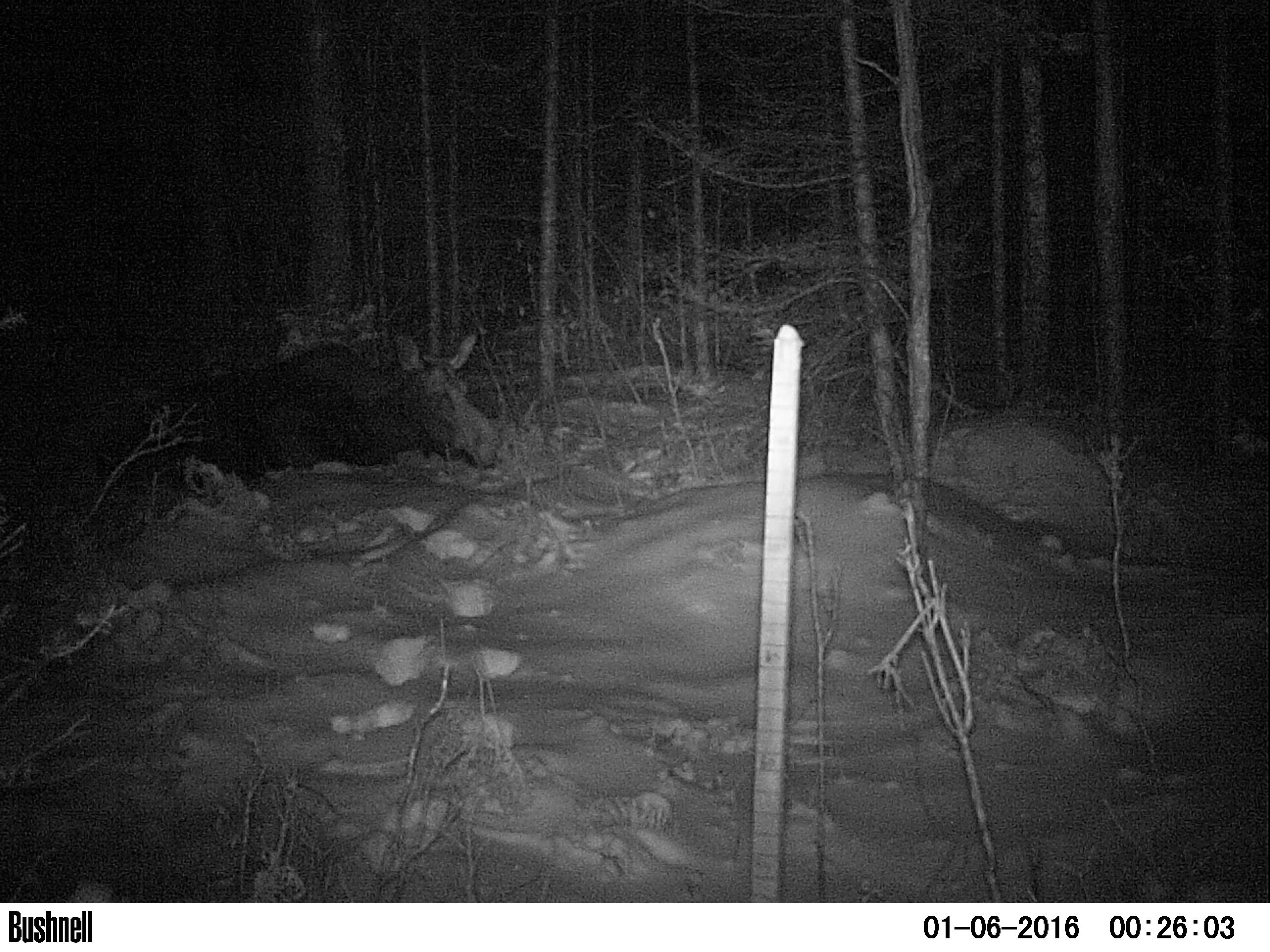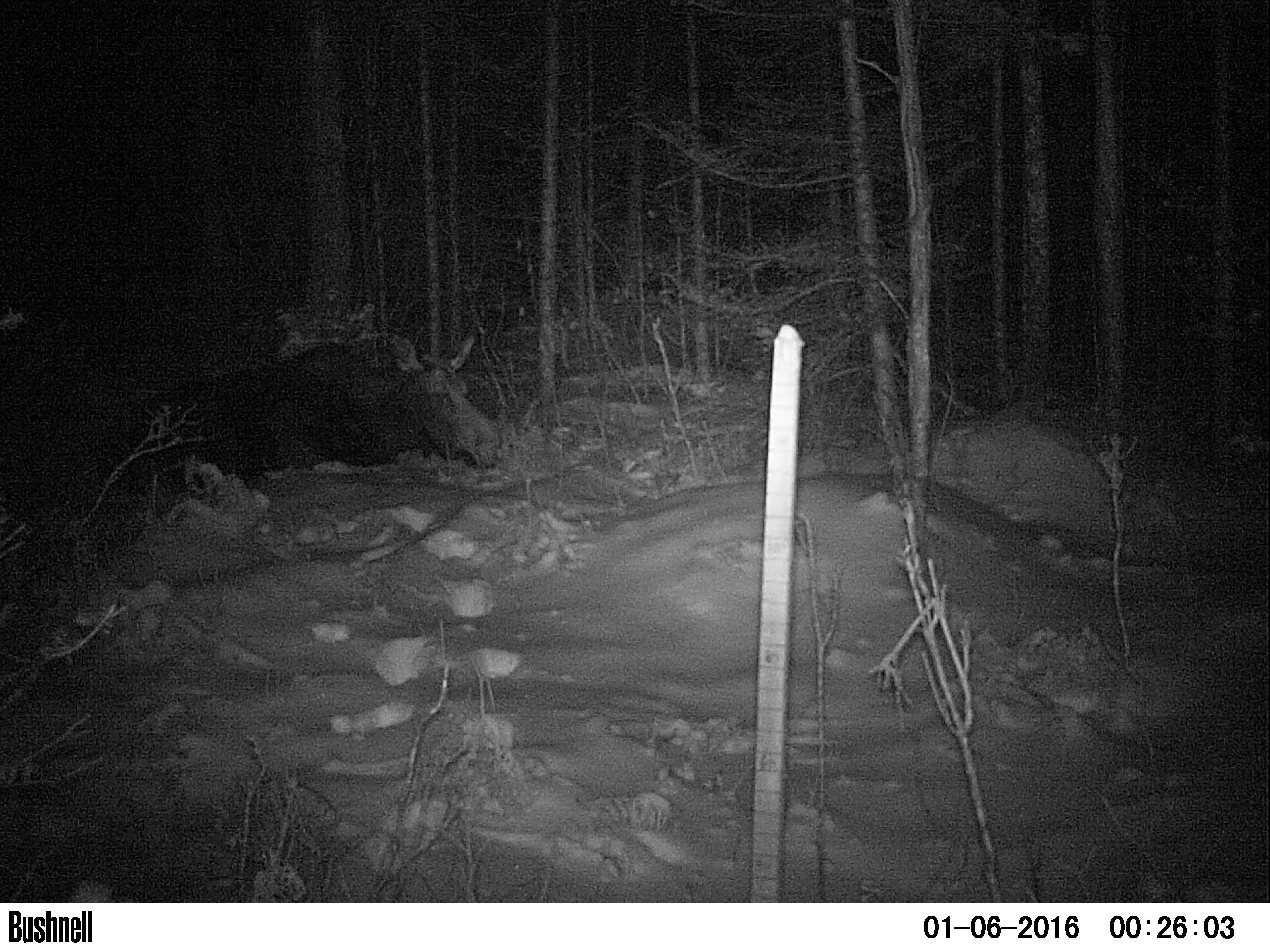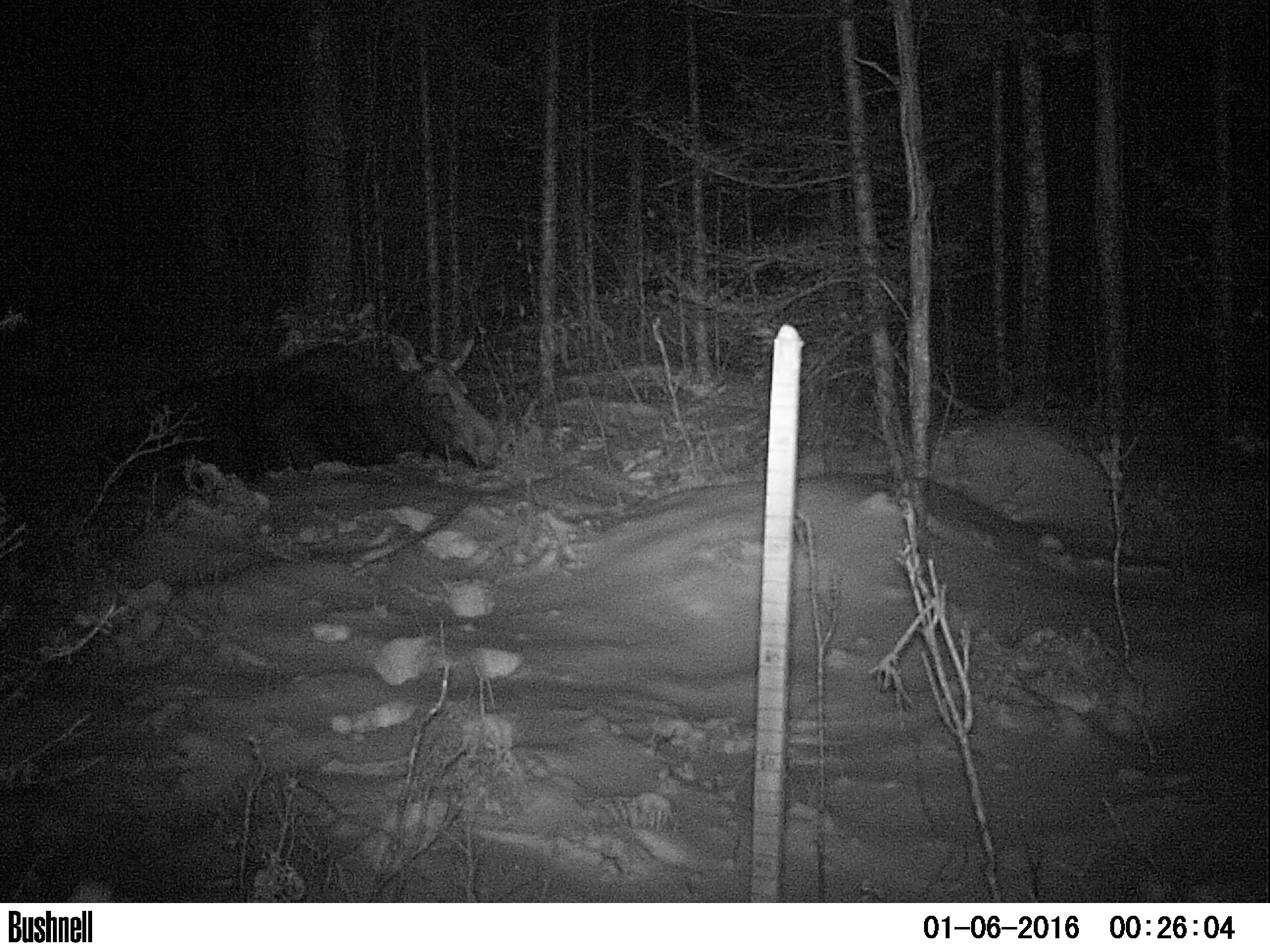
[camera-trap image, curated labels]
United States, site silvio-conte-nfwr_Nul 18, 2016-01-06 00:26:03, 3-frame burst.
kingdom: Animalia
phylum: Chordata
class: Mammalia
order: Artiodactyla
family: Cervidae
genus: Alces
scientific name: Alces alces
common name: moose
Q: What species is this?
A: Moose (Alces alces).